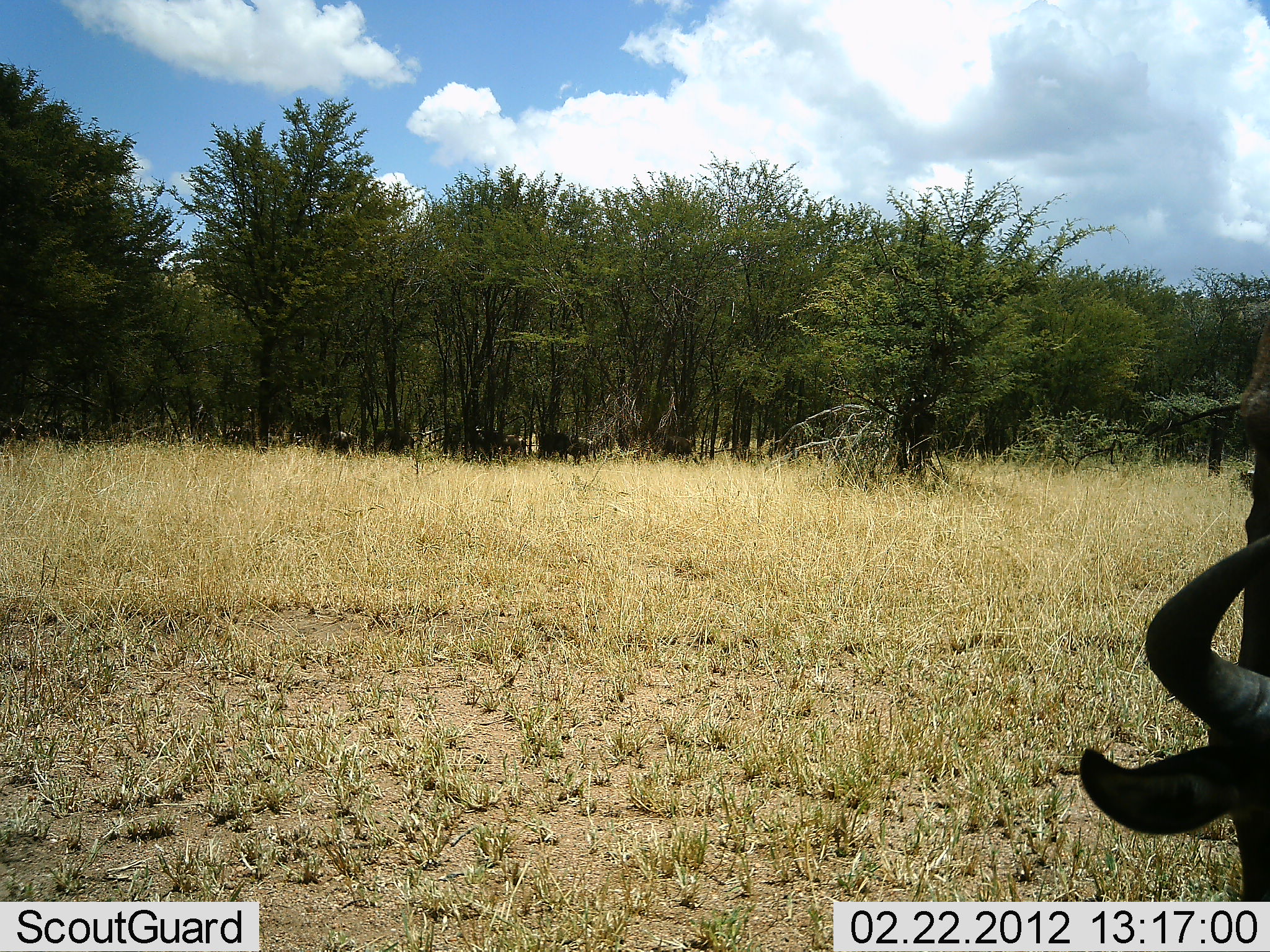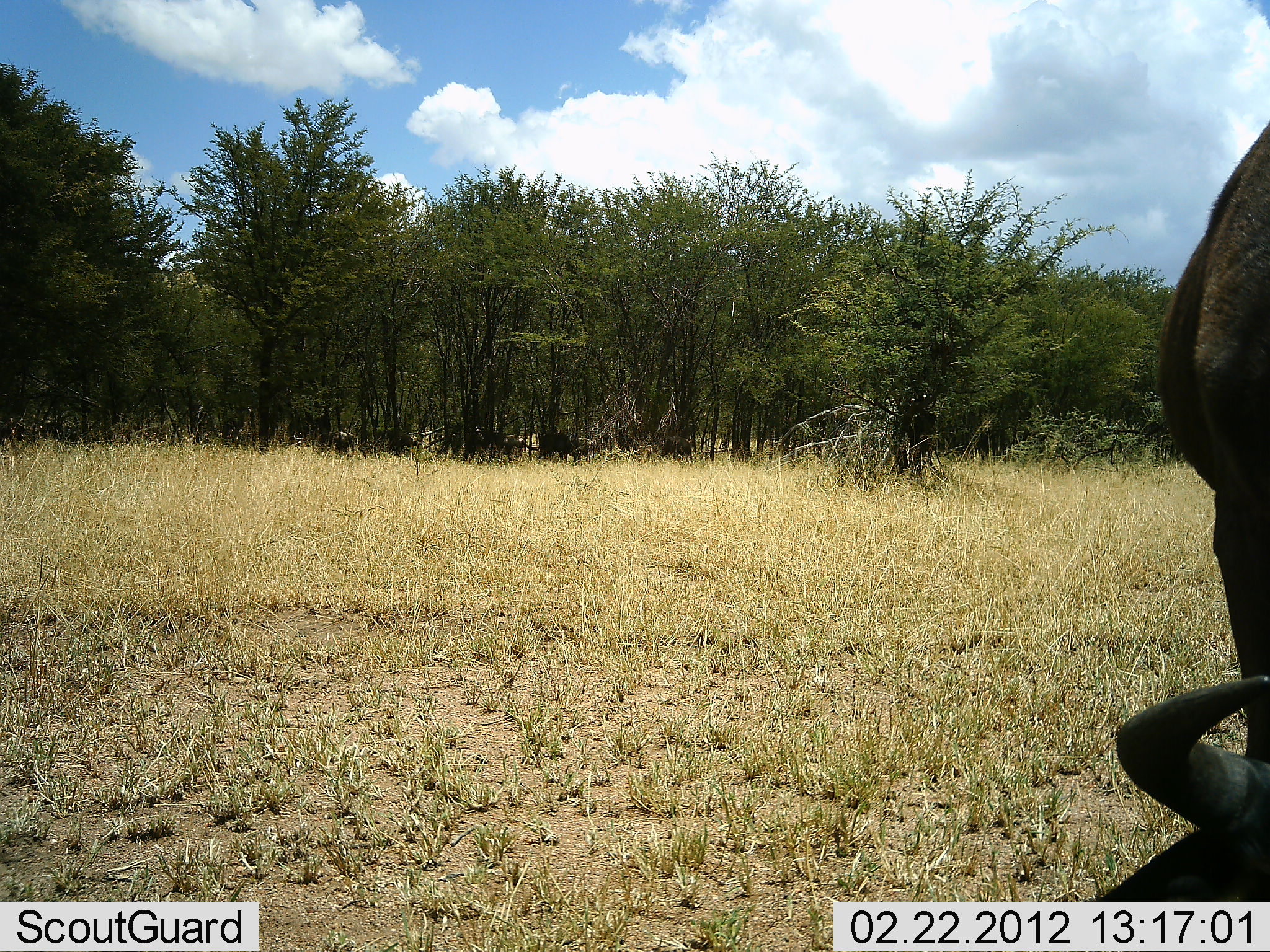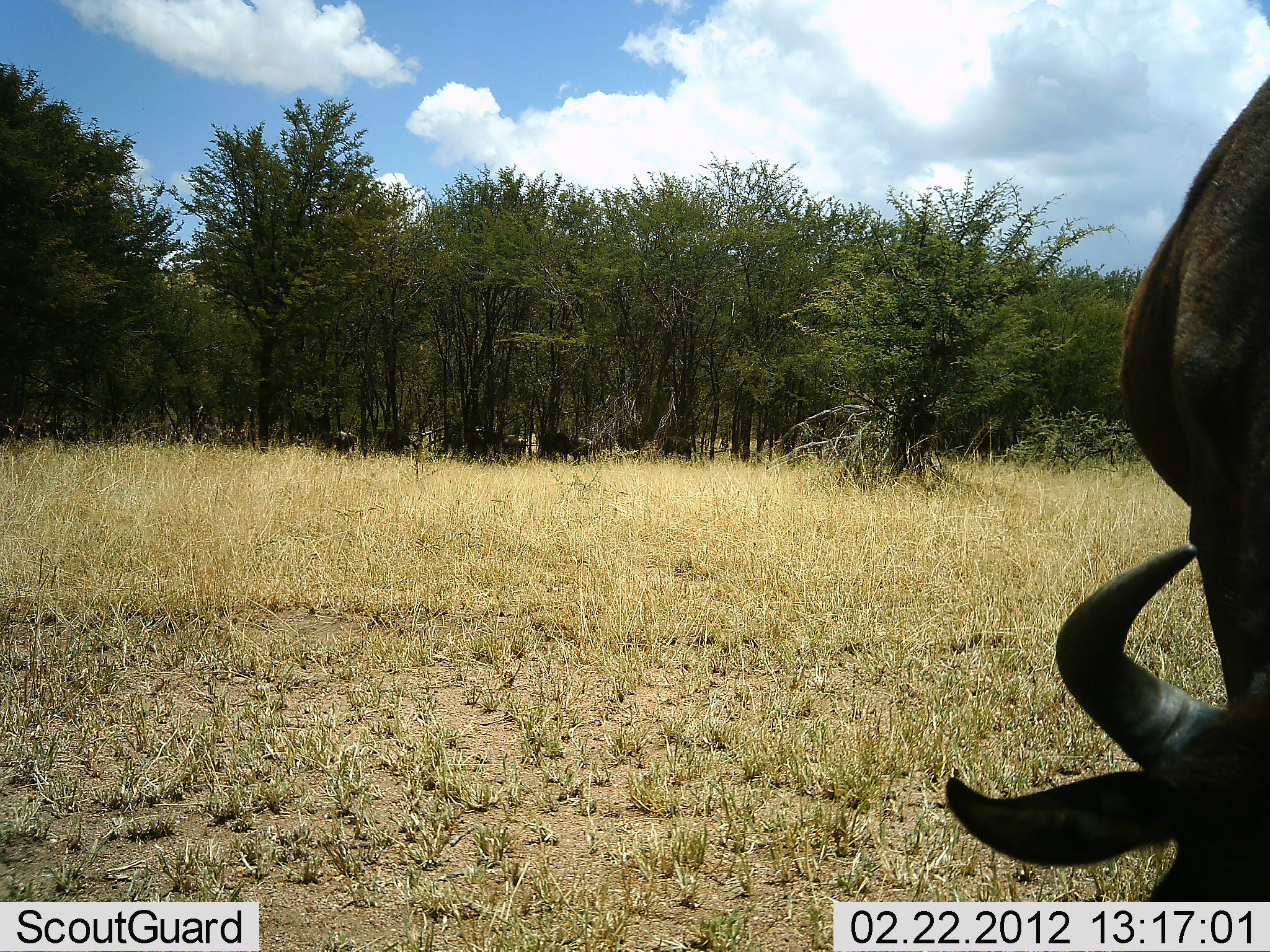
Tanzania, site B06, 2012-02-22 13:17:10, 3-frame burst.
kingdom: Animalia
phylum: Chordata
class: Mammalia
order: Artiodactyla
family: Bovidae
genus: Connochaetes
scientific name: Connochaetes taurinus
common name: blue wildebeest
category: wildebeest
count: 2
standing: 38%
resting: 23%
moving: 8%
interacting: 0%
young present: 0%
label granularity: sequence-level